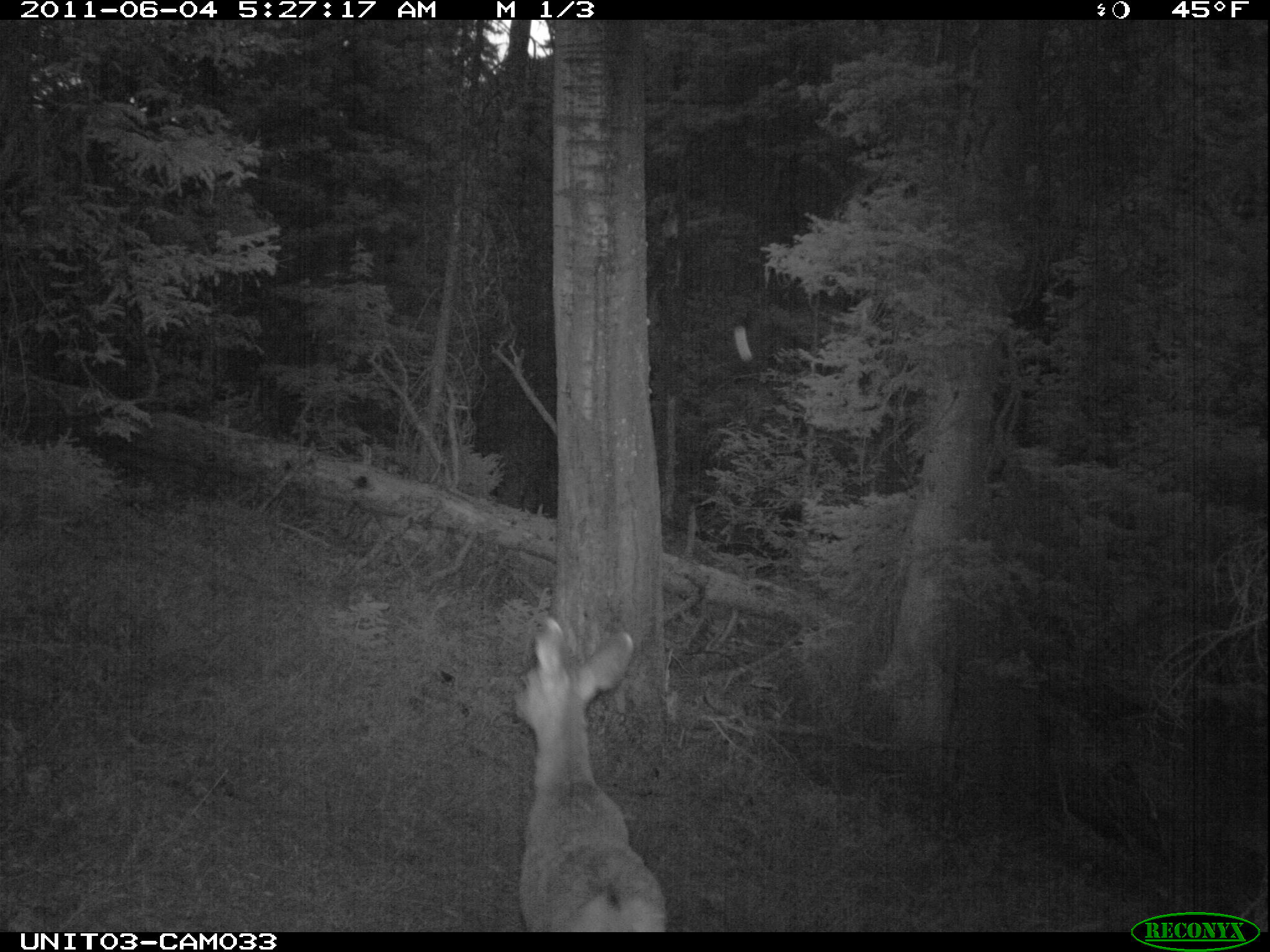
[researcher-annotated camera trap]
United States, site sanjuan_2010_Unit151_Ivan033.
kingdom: Animalia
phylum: Chordata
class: Mammalia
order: Artiodactyla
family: Cervidae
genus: Odocoileus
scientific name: Odocoileus hemionus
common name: mule deer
Odocoileus hemionus (mule deer).